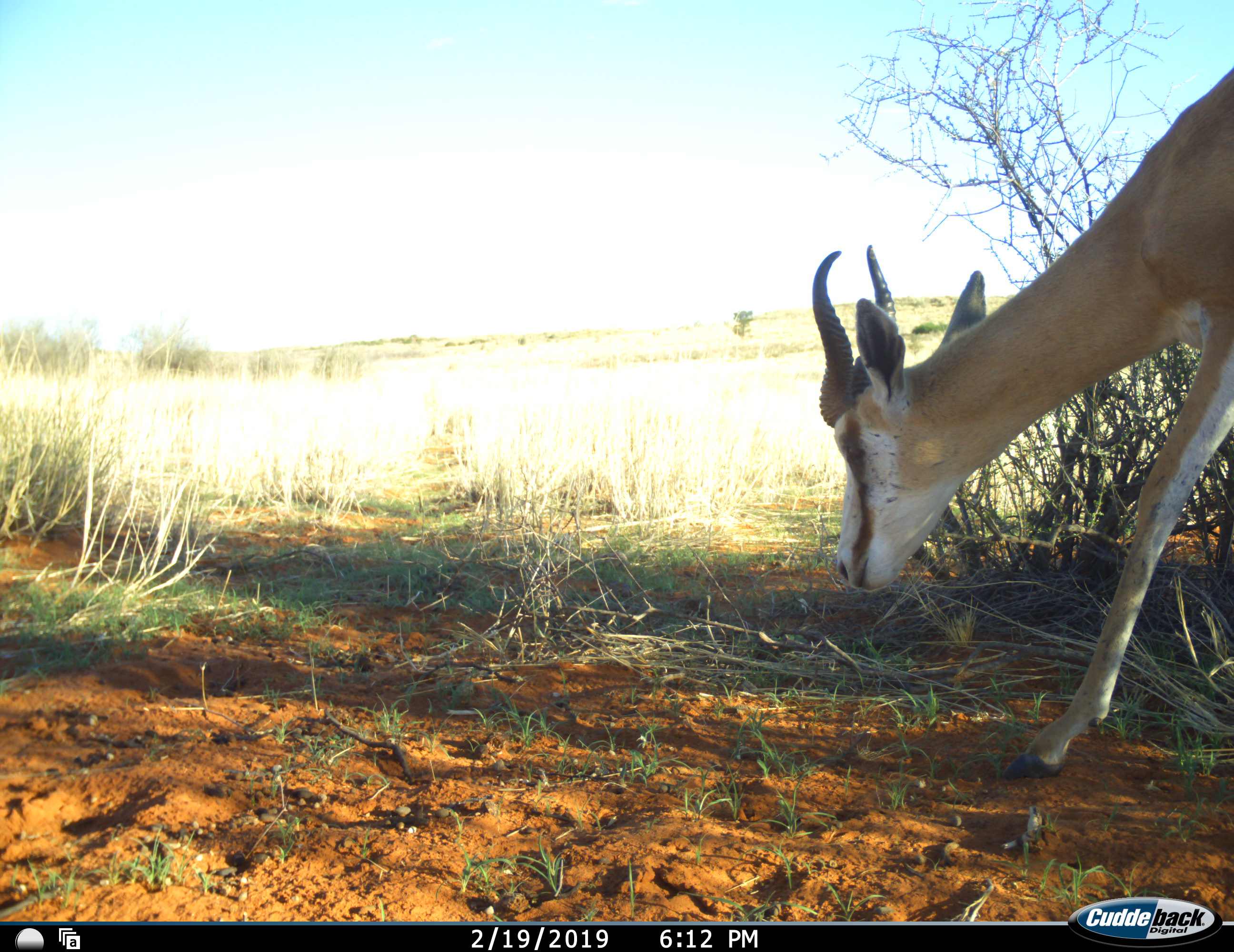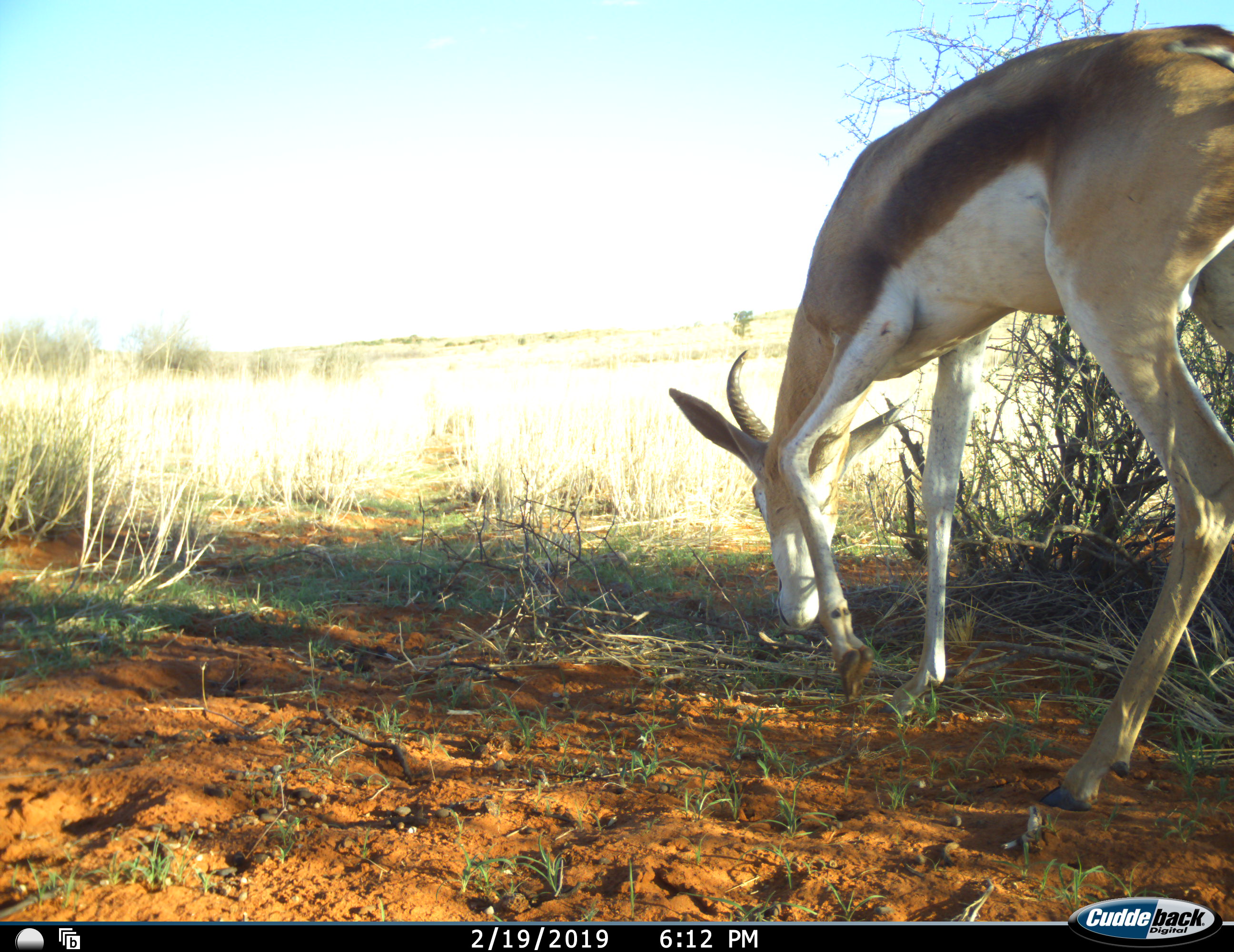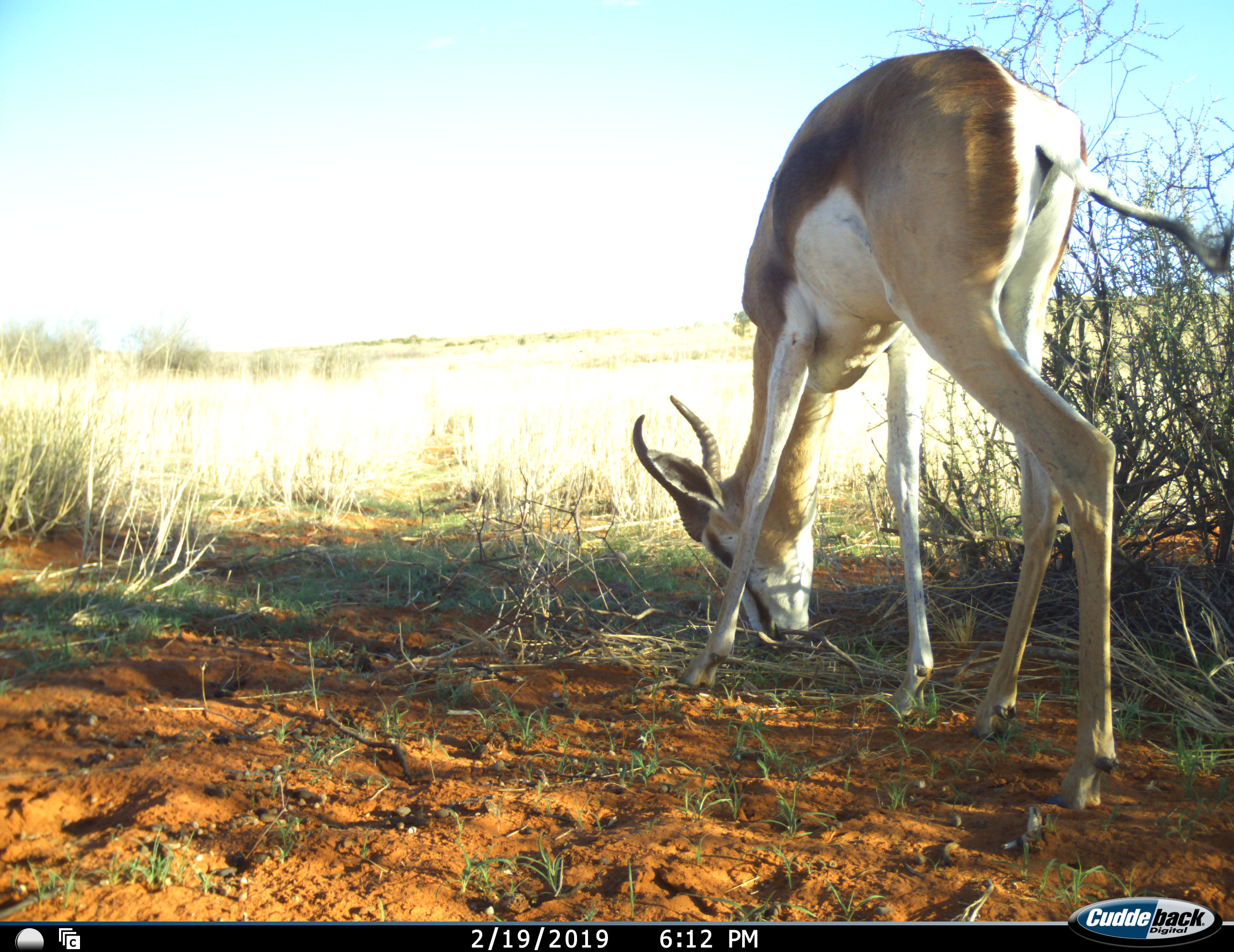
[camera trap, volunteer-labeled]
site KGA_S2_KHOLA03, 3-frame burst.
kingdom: Animalia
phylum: Chordata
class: Mammalia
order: Artiodactyla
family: Bovidae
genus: Antidorcas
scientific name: Antidorcas marsupialis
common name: springbok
Springbok (Antidorcas marsupialis), count 1. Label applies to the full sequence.